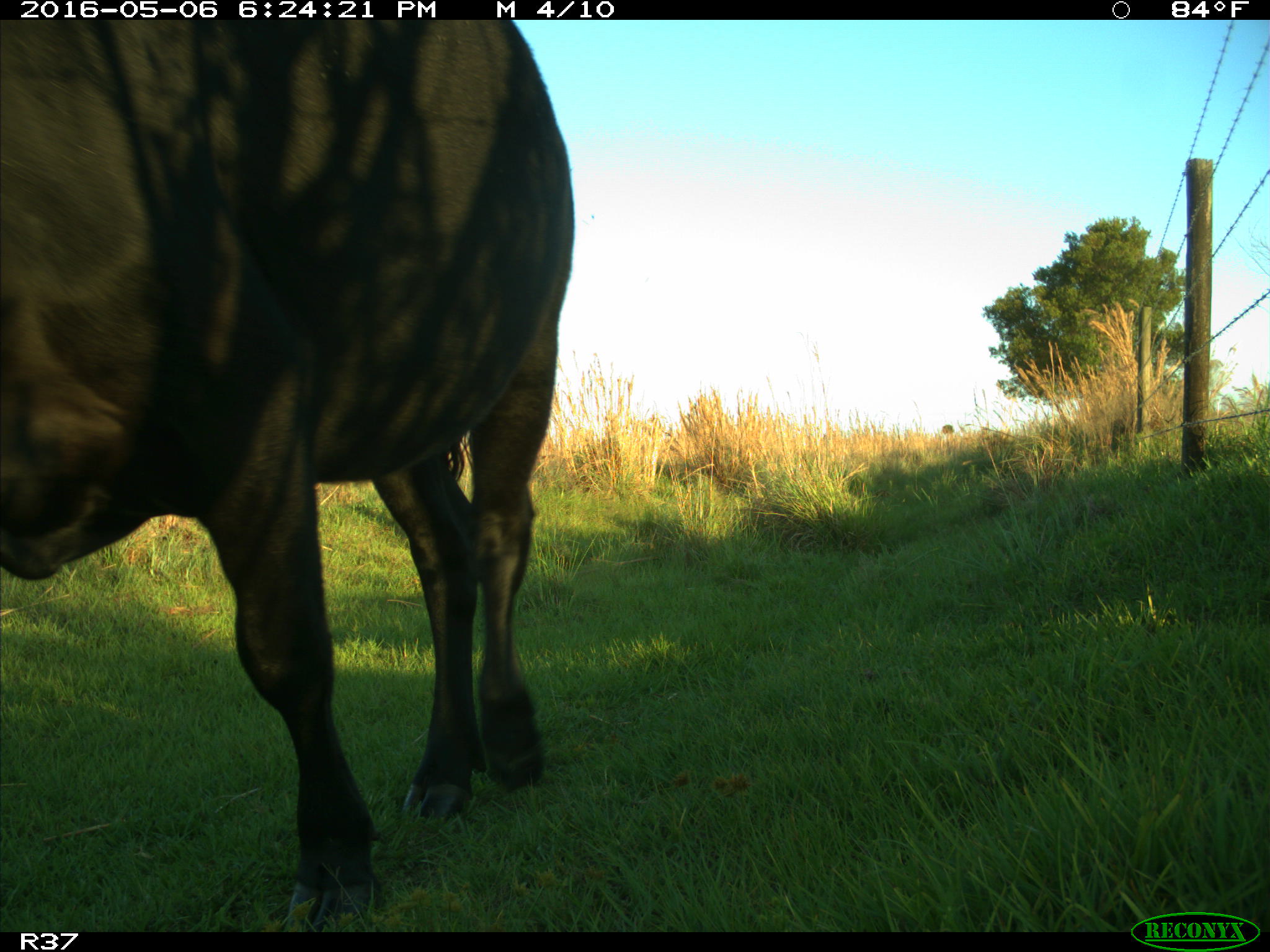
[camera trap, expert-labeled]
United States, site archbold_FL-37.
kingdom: Animalia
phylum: Chordata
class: Mammalia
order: Artiodactyla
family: Bovidae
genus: Bos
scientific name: Bos taurus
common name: domestic cow